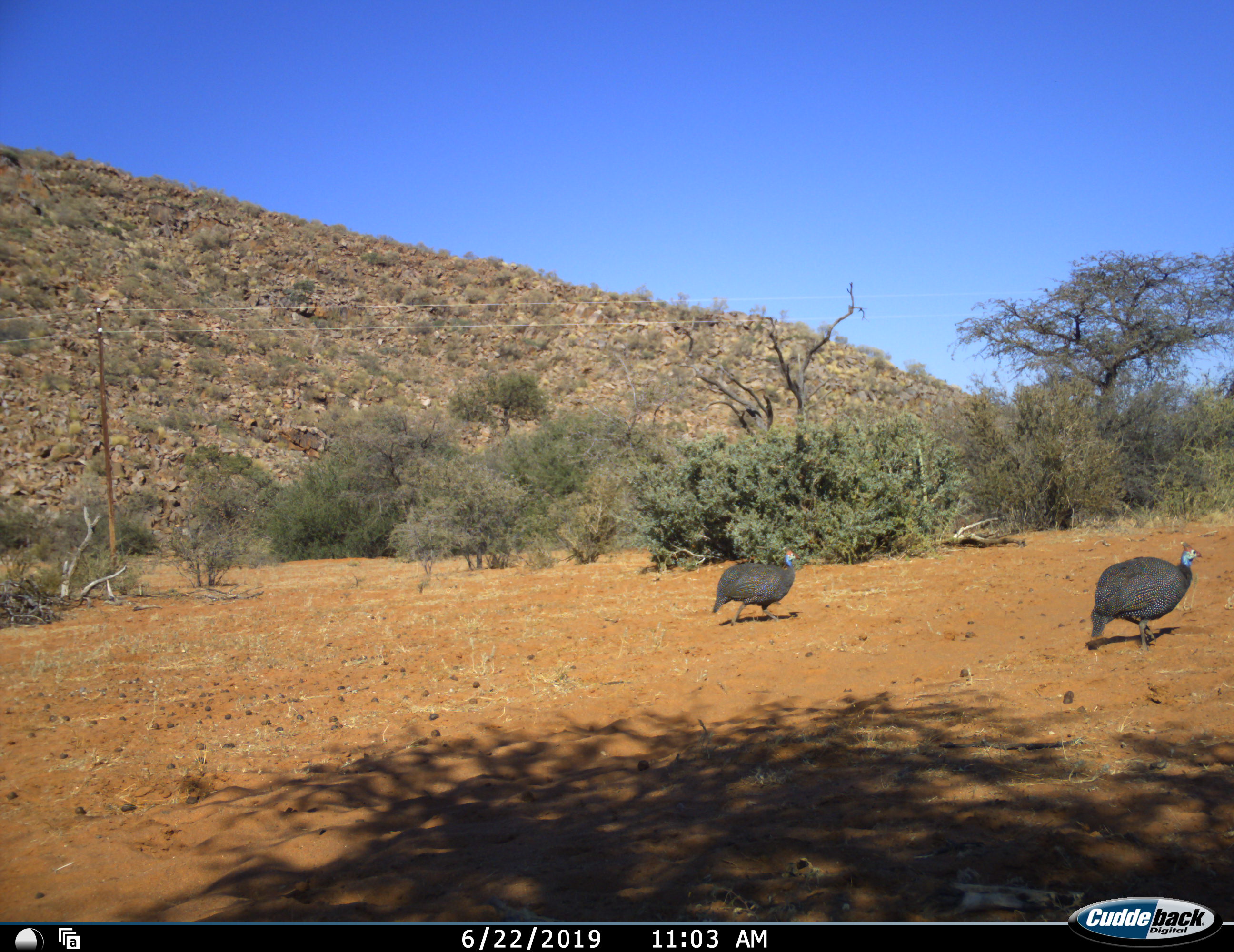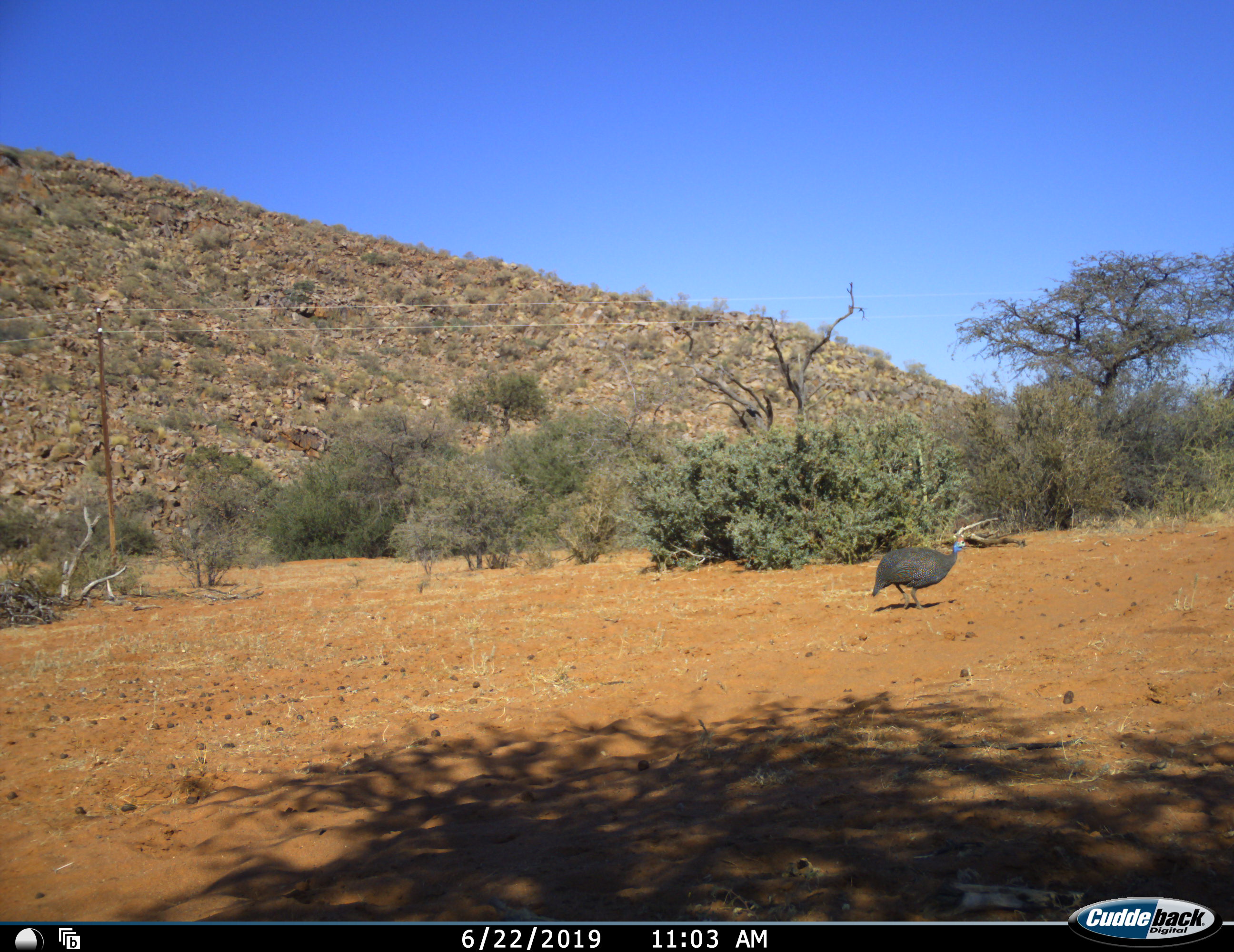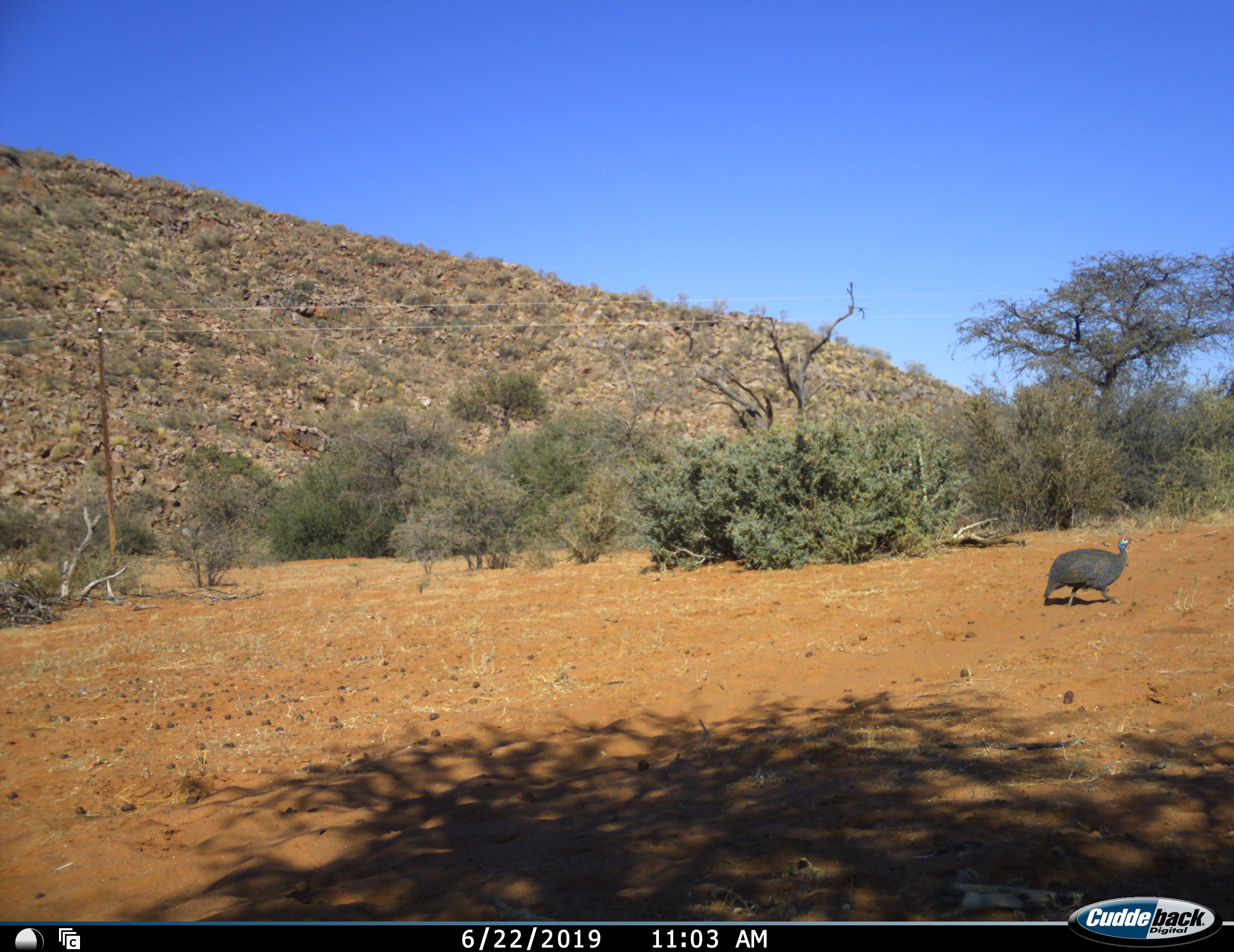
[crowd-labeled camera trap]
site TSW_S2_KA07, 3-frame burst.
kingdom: Animalia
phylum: Chordata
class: Aves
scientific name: Aves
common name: bird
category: birdother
Birdother (bird) (Aves), count 2. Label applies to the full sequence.